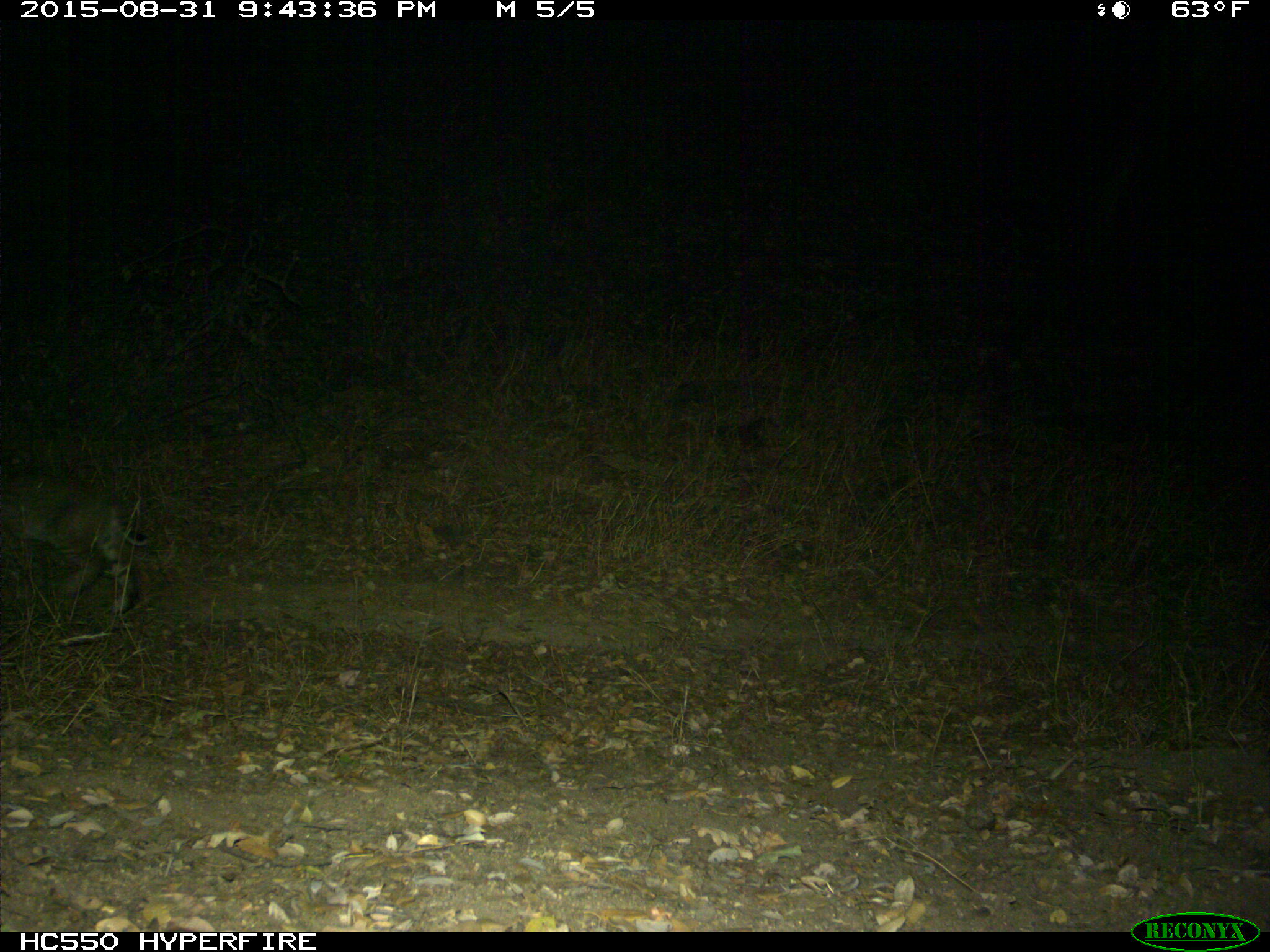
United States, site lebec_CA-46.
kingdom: Animalia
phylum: Chordata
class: Mammalia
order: Carnivora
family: Felidae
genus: Lynx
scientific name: Lynx rufus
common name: bobcat